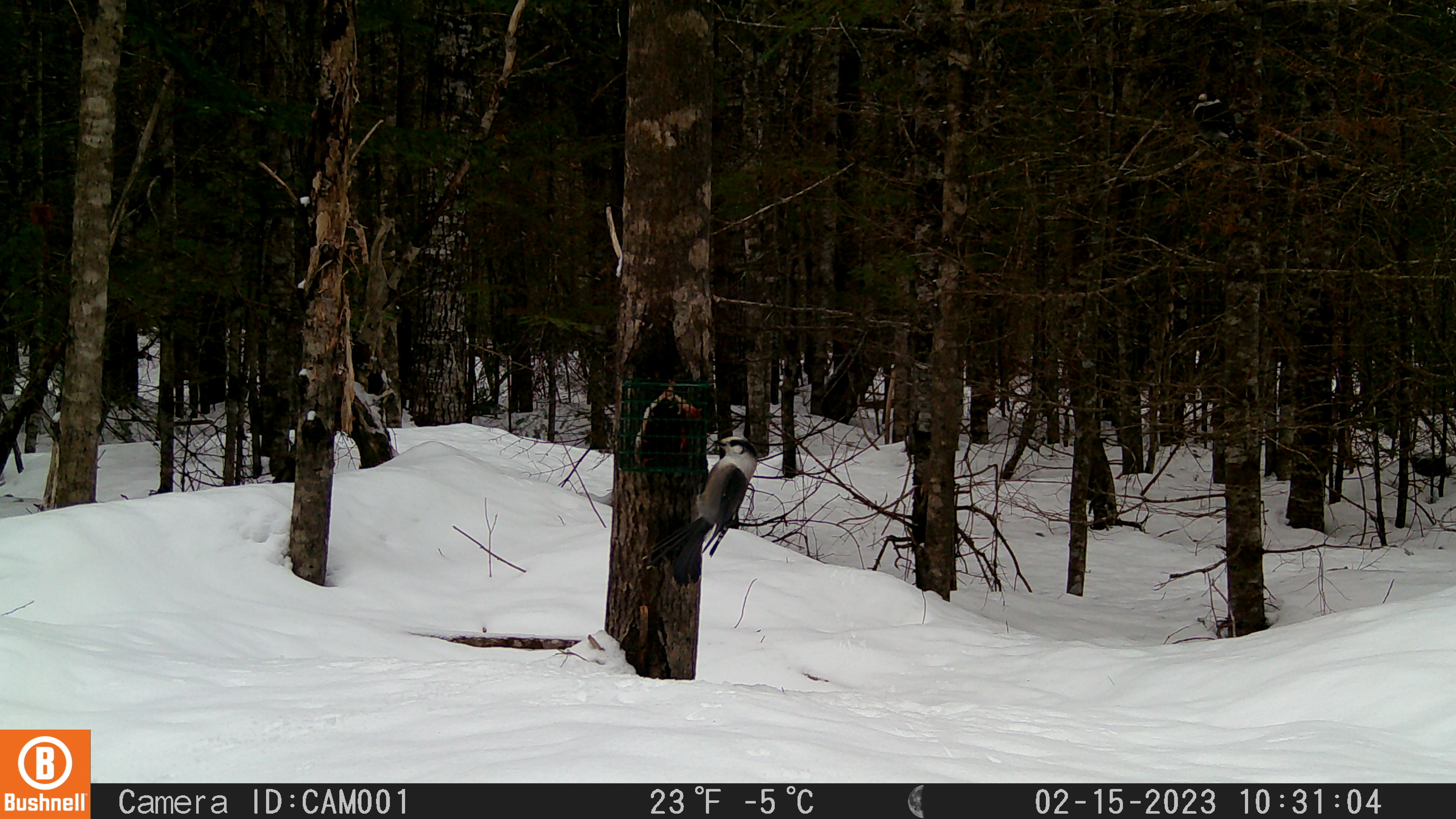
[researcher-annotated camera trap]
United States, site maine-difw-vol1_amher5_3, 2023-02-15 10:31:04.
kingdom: Animalia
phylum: Chordata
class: Aves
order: Passeriformes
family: Corvidae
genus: Perisoreus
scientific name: Perisoreus canadensis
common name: canada jay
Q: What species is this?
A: Canada jay (Perisoreus canadensis).